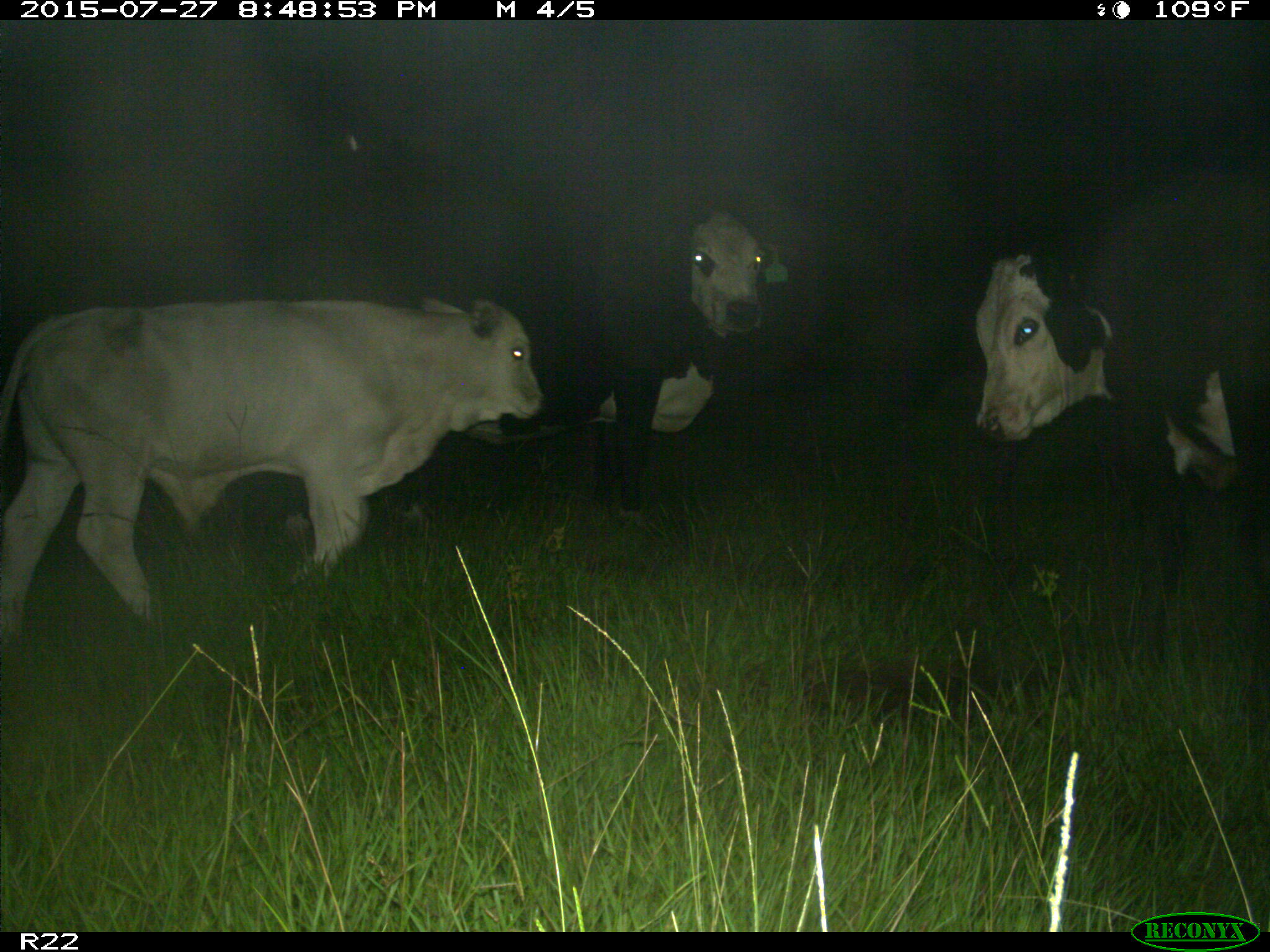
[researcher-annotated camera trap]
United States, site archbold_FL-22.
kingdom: Animalia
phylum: Chordata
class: Mammalia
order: Artiodactyla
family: Bovidae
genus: Bos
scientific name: Bos taurus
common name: domestic cow